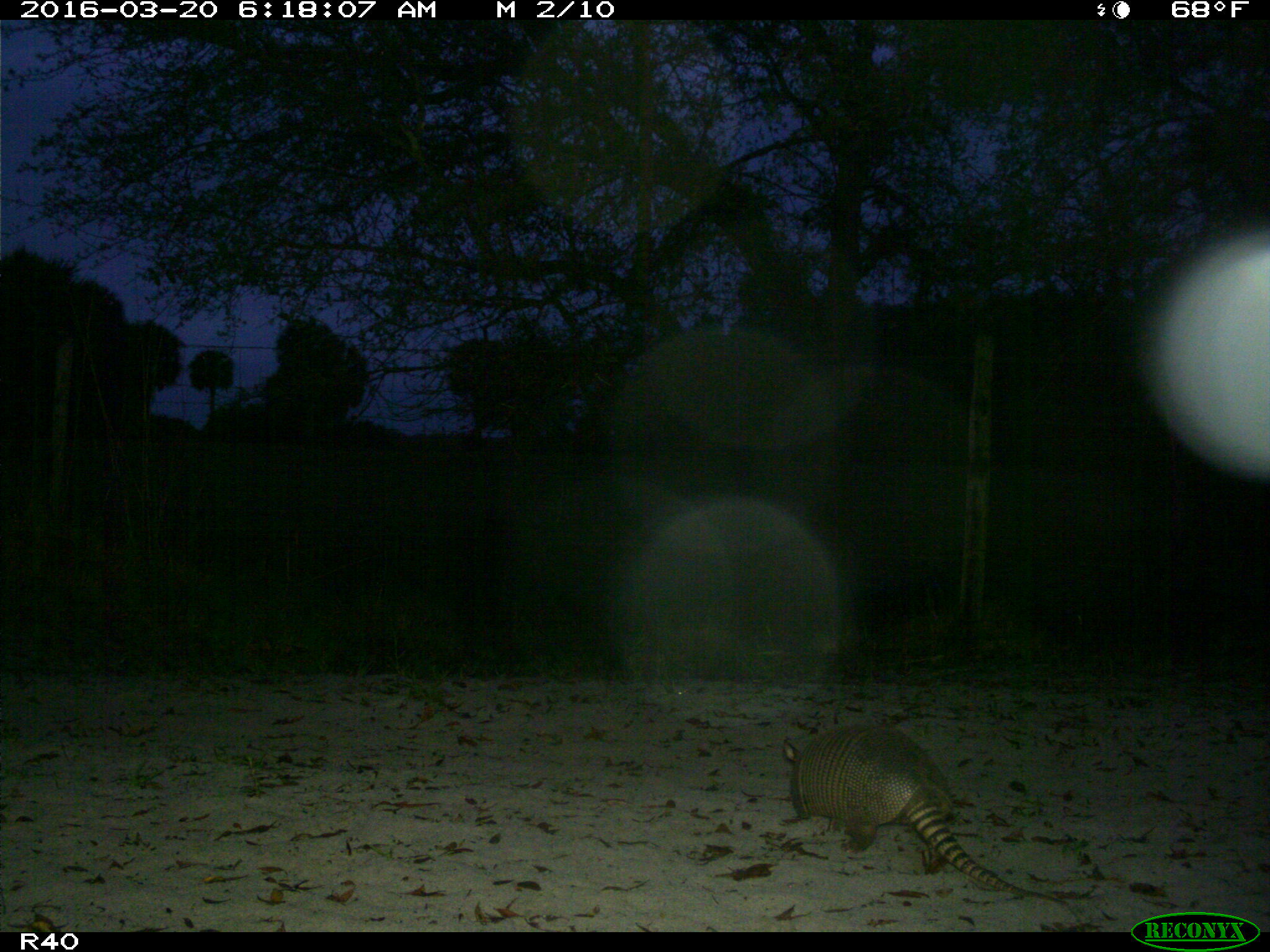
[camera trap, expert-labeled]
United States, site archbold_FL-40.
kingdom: Animalia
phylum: Chordata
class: Mammalia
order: Cingulata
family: Dasypodidae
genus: Dasypus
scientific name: Dasypus novemcinctus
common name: nine-banded armadillo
Dasypus novemcinctus (nine-banded armadillo).